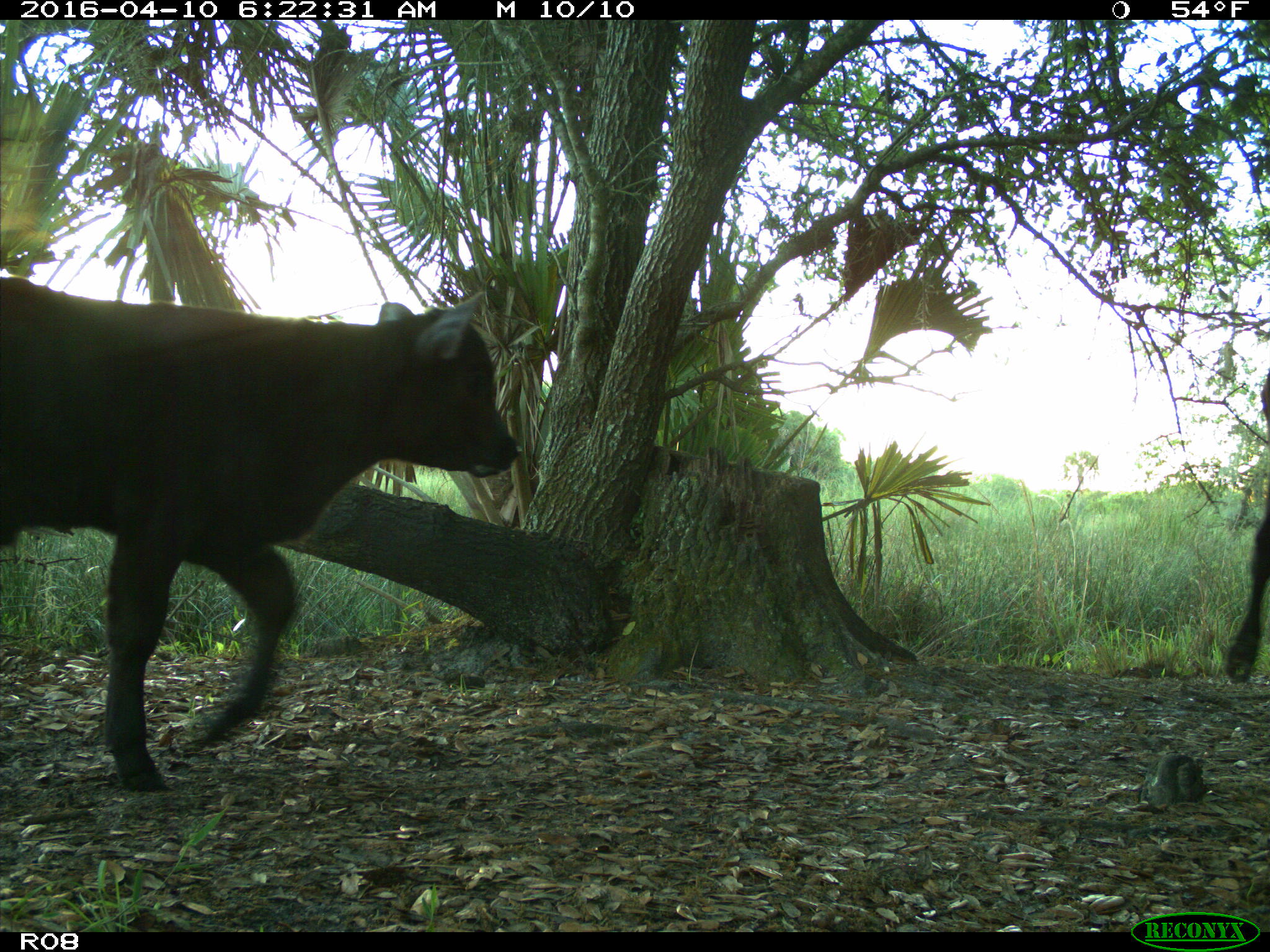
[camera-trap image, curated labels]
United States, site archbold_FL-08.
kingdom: Animalia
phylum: Chordata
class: Mammalia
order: Artiodactyla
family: Bovidae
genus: Bos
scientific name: Bos taurus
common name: domestic cow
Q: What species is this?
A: Bos taurus (domestic cow).